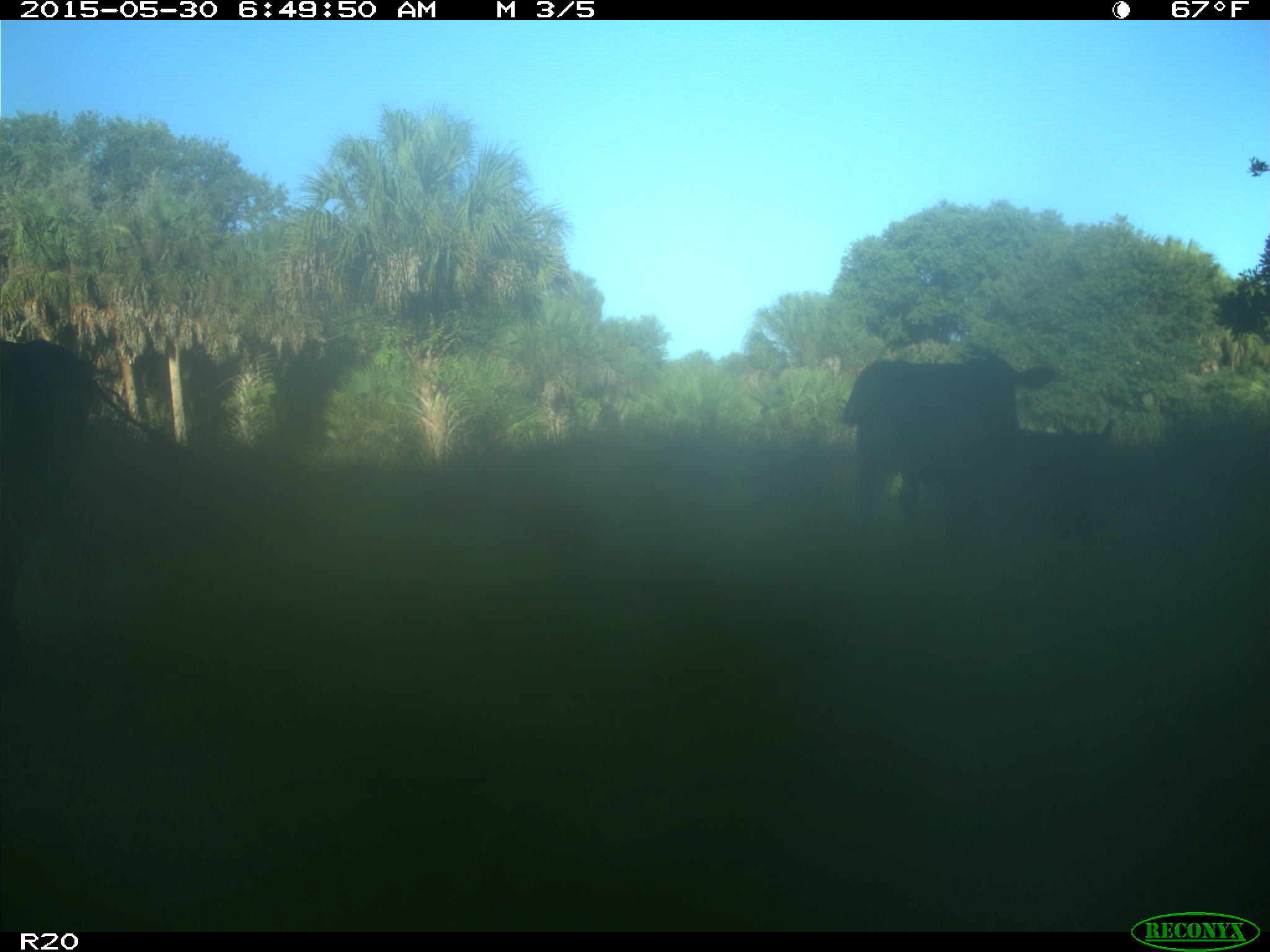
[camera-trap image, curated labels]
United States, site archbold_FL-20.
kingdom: Animalia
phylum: Chordata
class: Mammalia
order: Artiodactyla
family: Bovidae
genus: Bos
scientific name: Bos taurus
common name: domestic cow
Bos taurus (domestic cow).